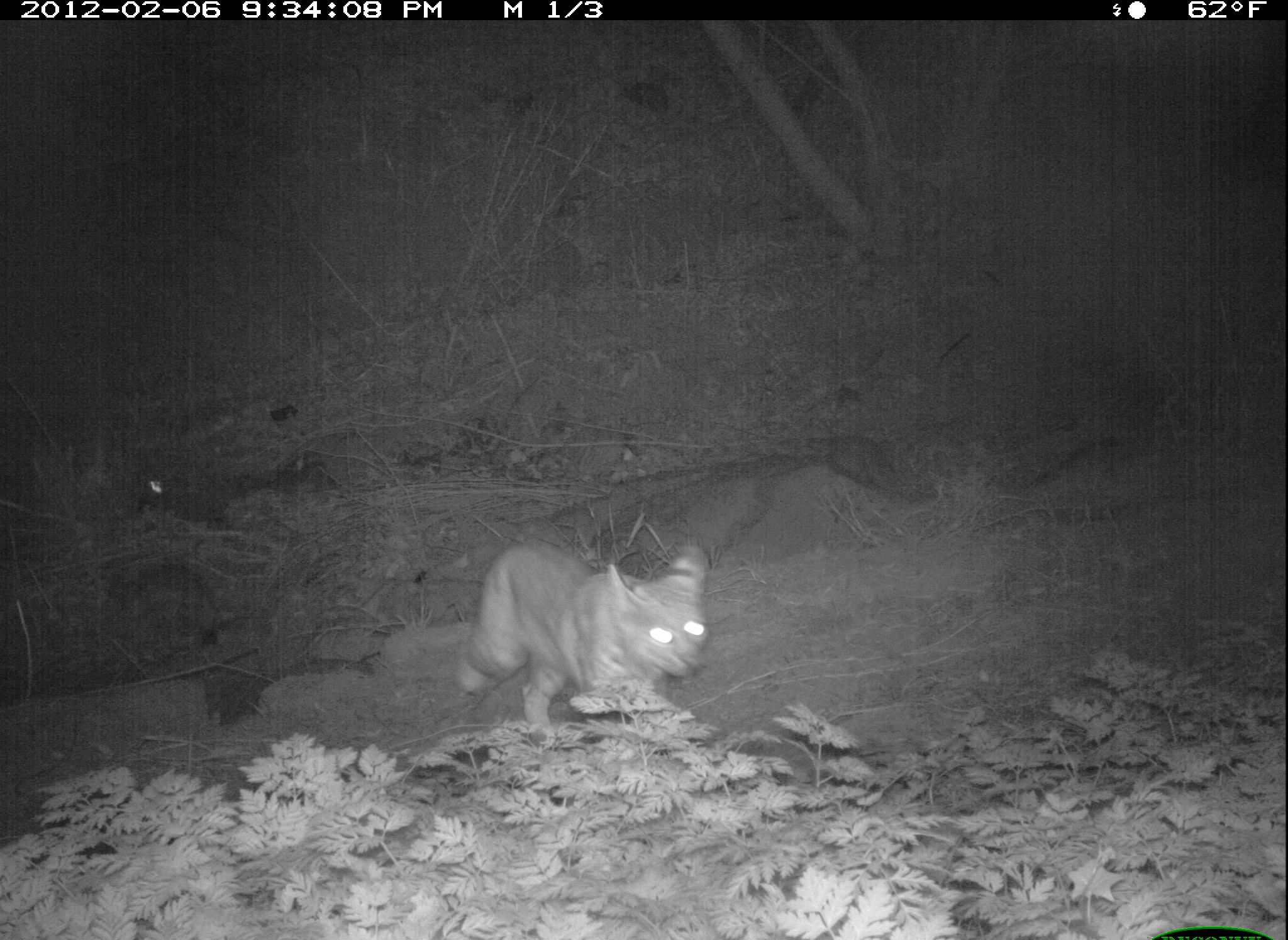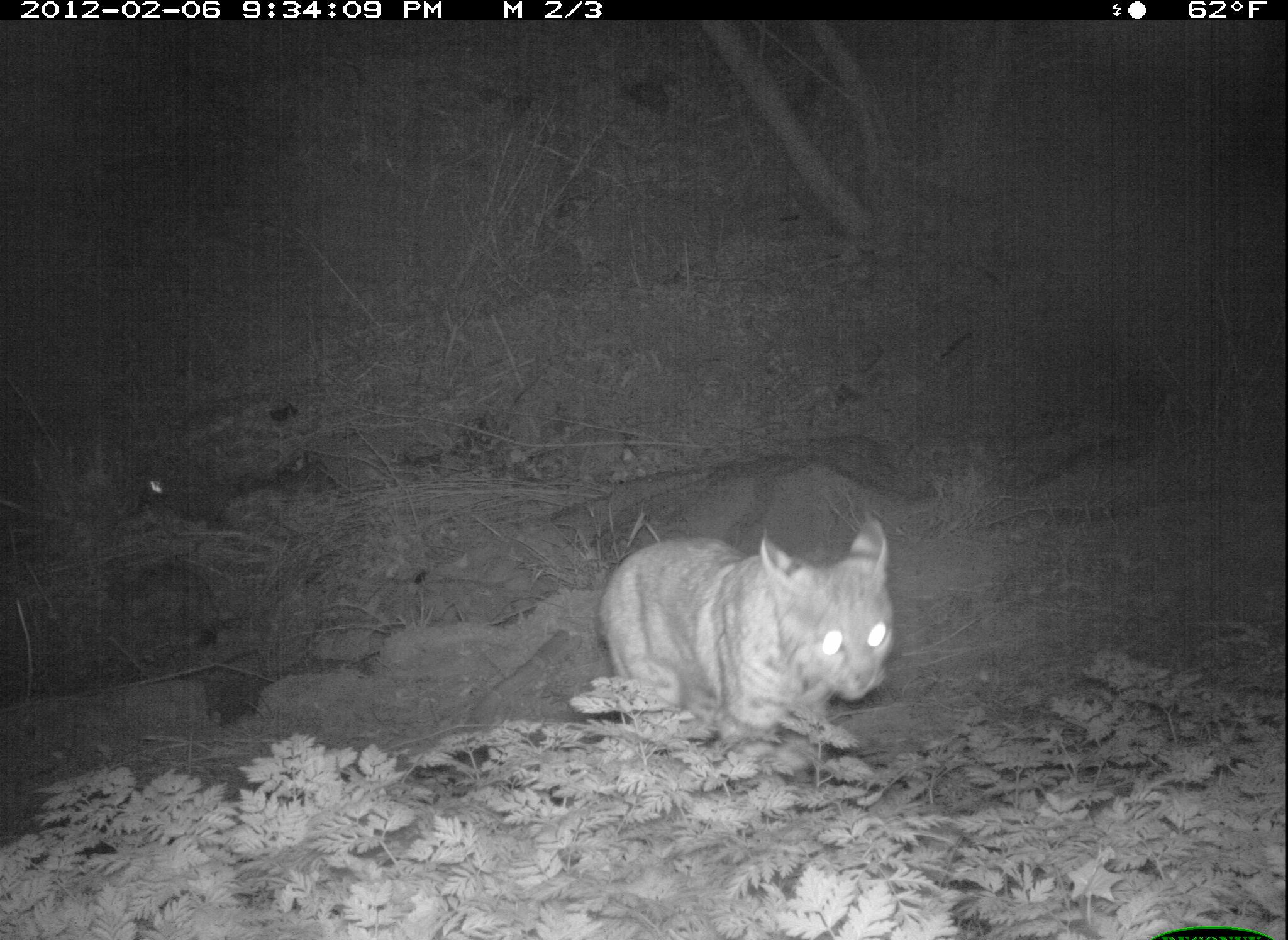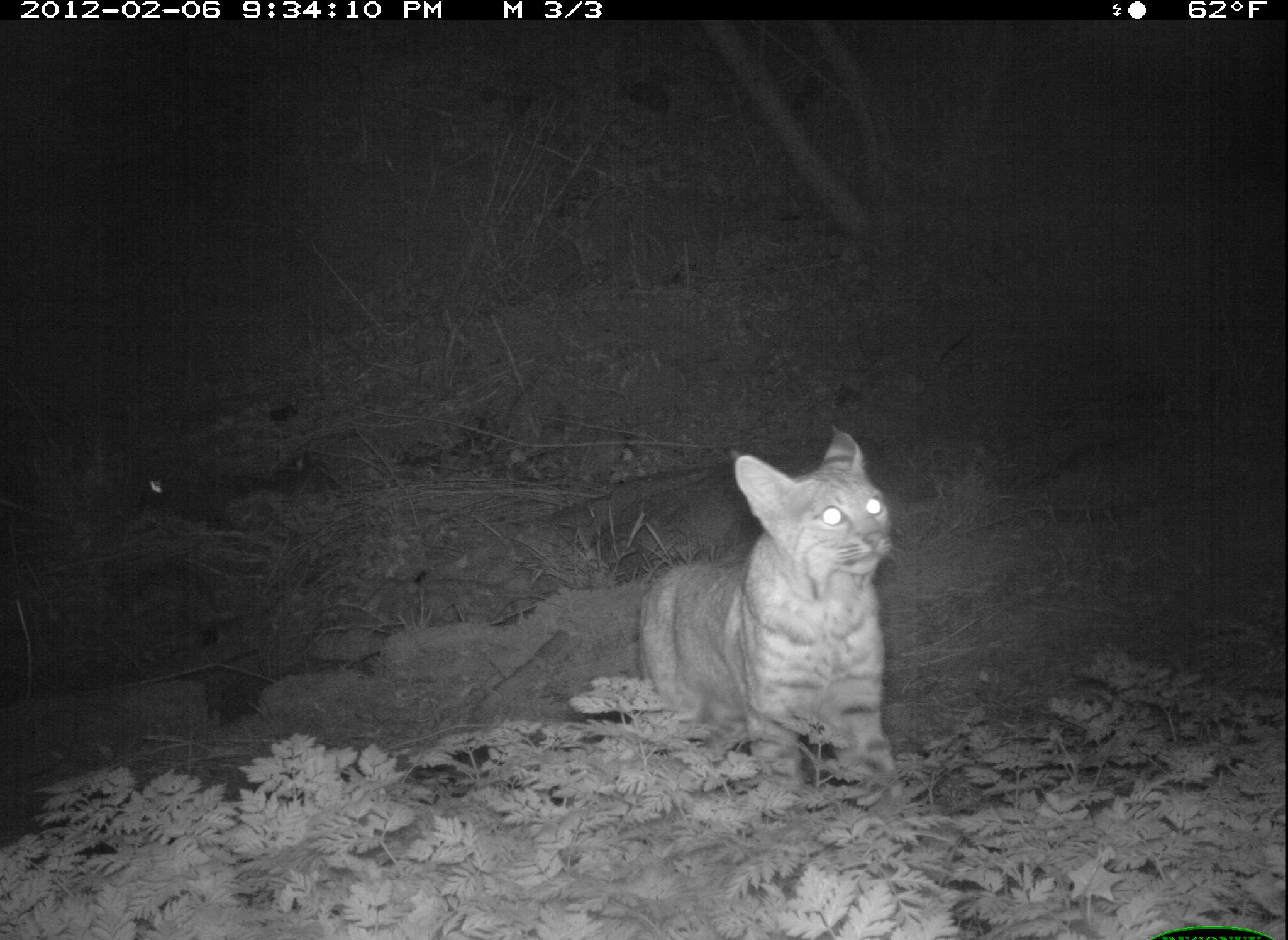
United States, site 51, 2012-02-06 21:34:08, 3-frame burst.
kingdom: Animalia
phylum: Chordata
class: Mammalia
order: Carnivora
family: Felidae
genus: Lynx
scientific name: Lynx rufus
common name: bobcat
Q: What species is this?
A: Bobcat (Lynx rufus).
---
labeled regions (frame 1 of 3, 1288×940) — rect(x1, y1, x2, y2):
bobcat: rect(435, 527, 726, 751)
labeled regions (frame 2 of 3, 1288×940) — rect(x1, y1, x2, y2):
bobcat: rect(594, 506, 916, 773)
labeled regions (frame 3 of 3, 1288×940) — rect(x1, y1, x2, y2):
bobcat: rect(617, 428, 934, 821)